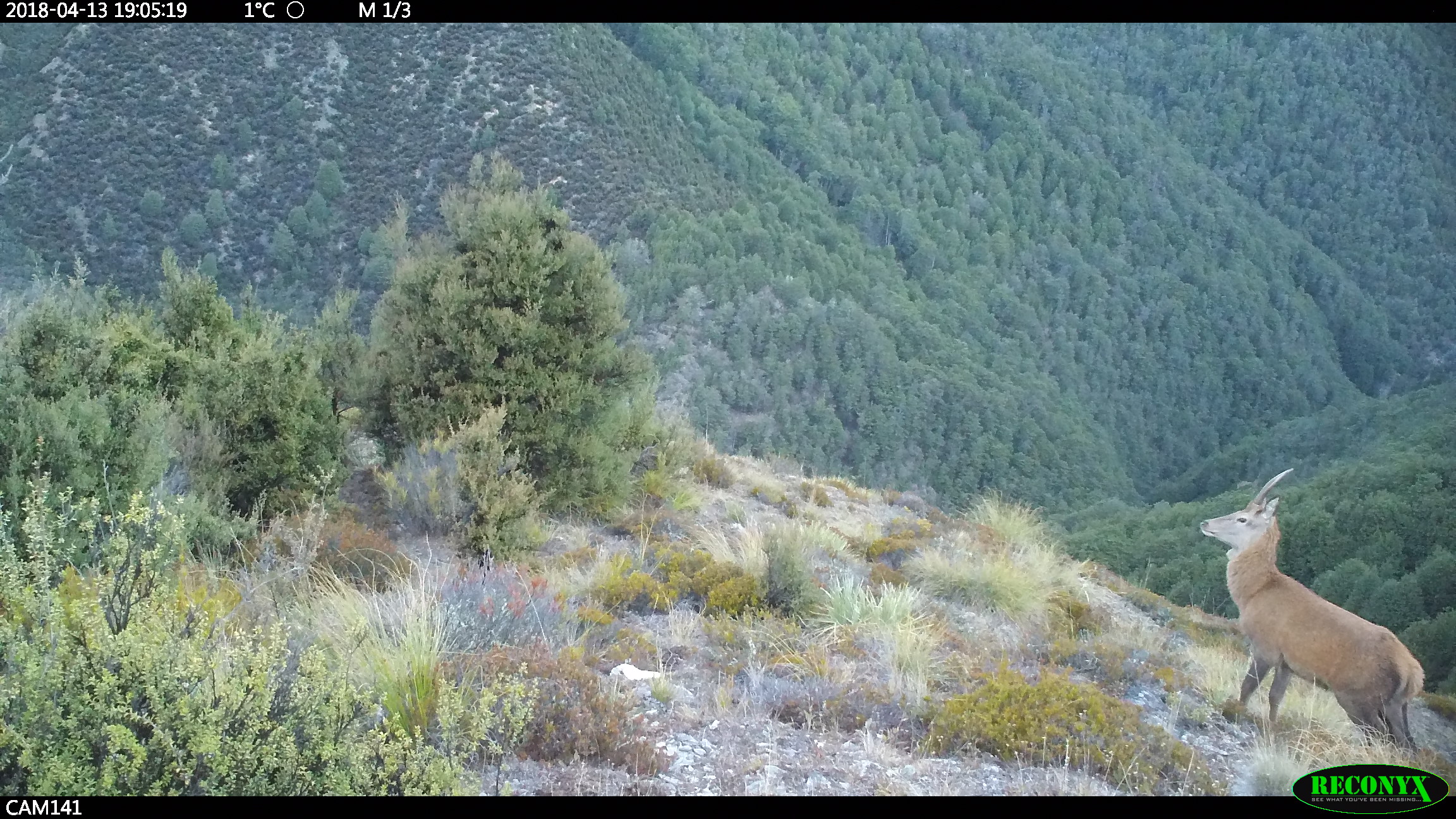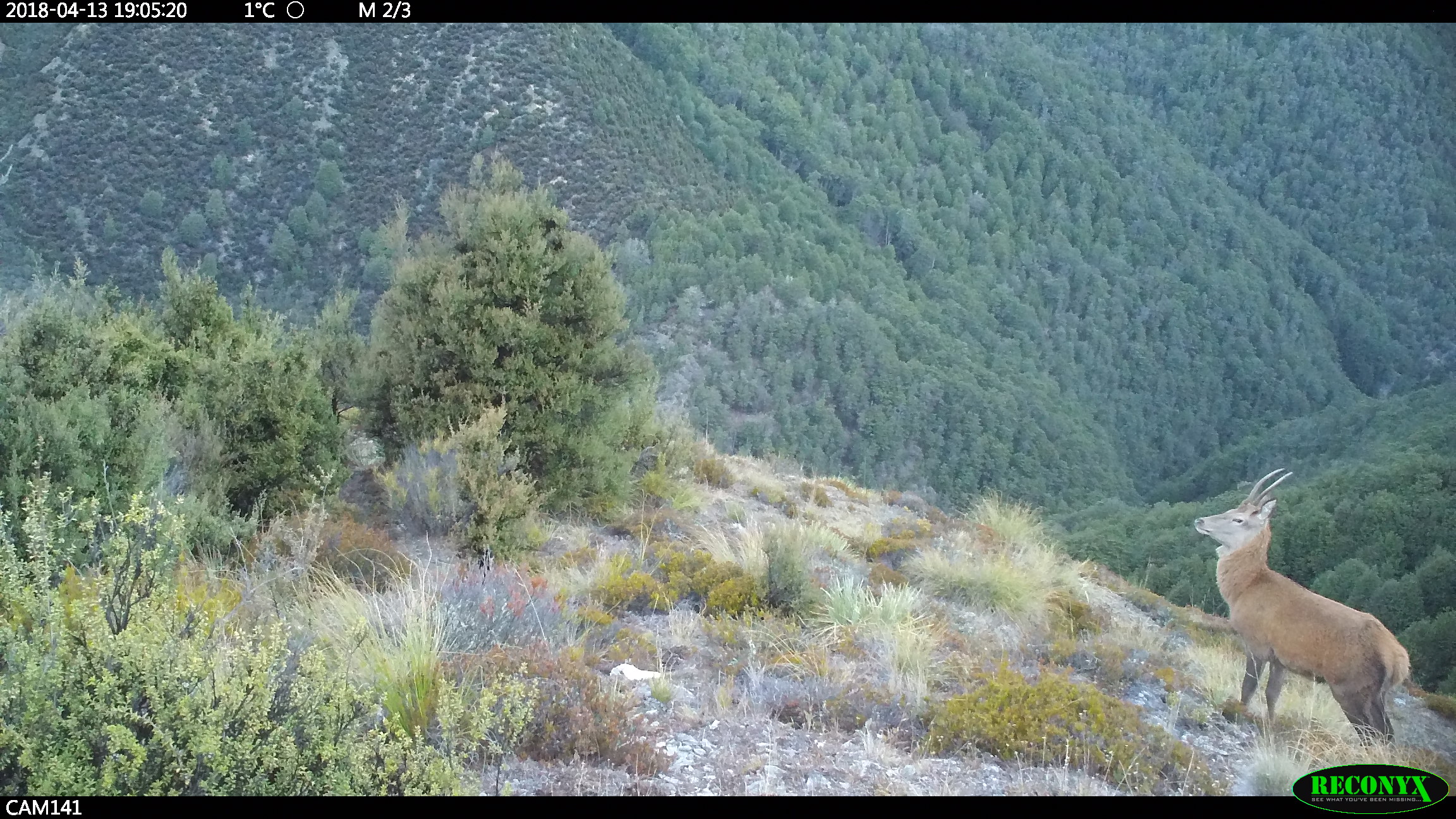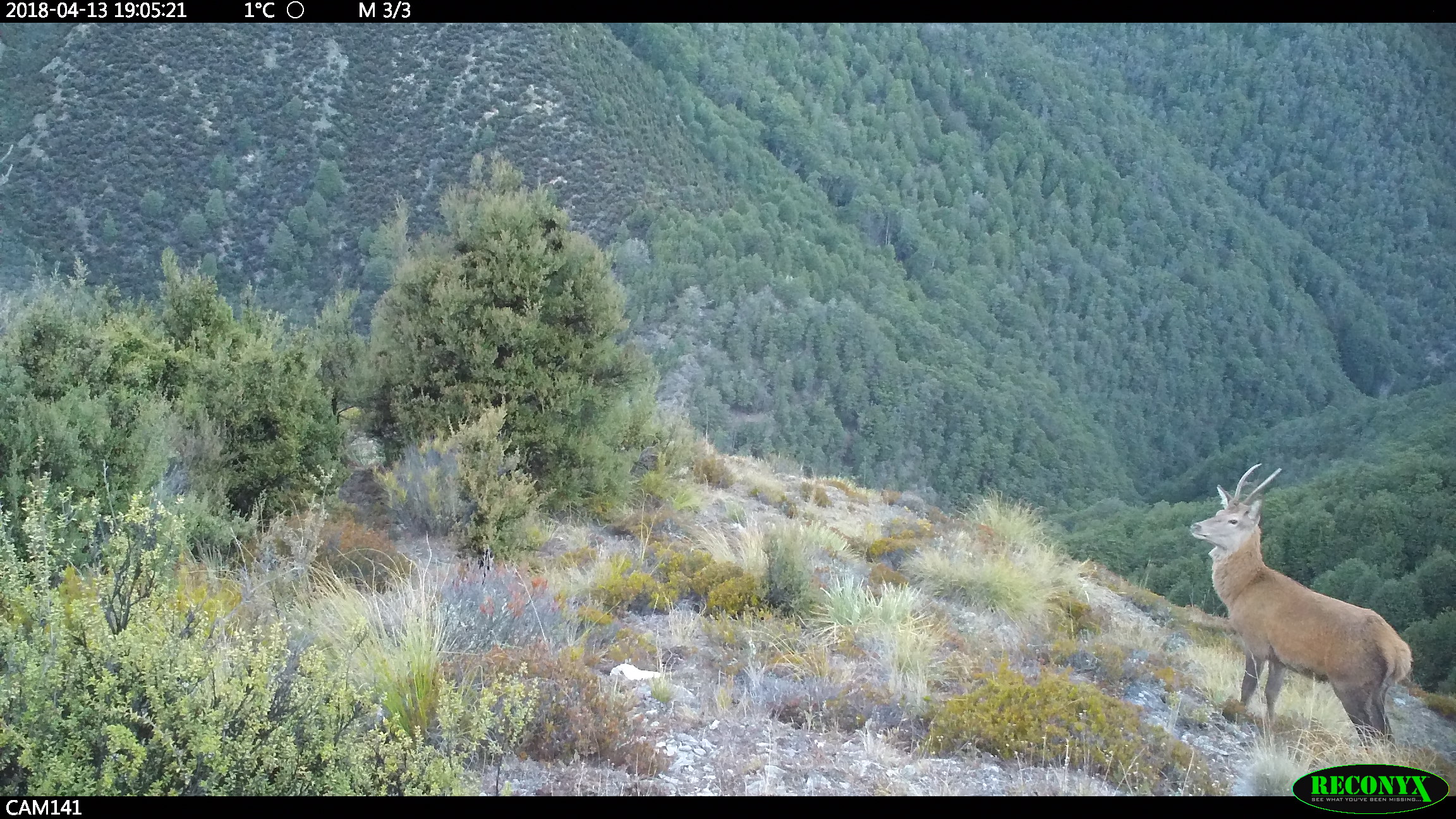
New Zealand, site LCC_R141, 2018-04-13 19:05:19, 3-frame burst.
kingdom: Animalia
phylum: Chordata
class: Mammalia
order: Artiodactyla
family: Cervidae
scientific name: Cervidae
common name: deer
Deer (Cervidae).